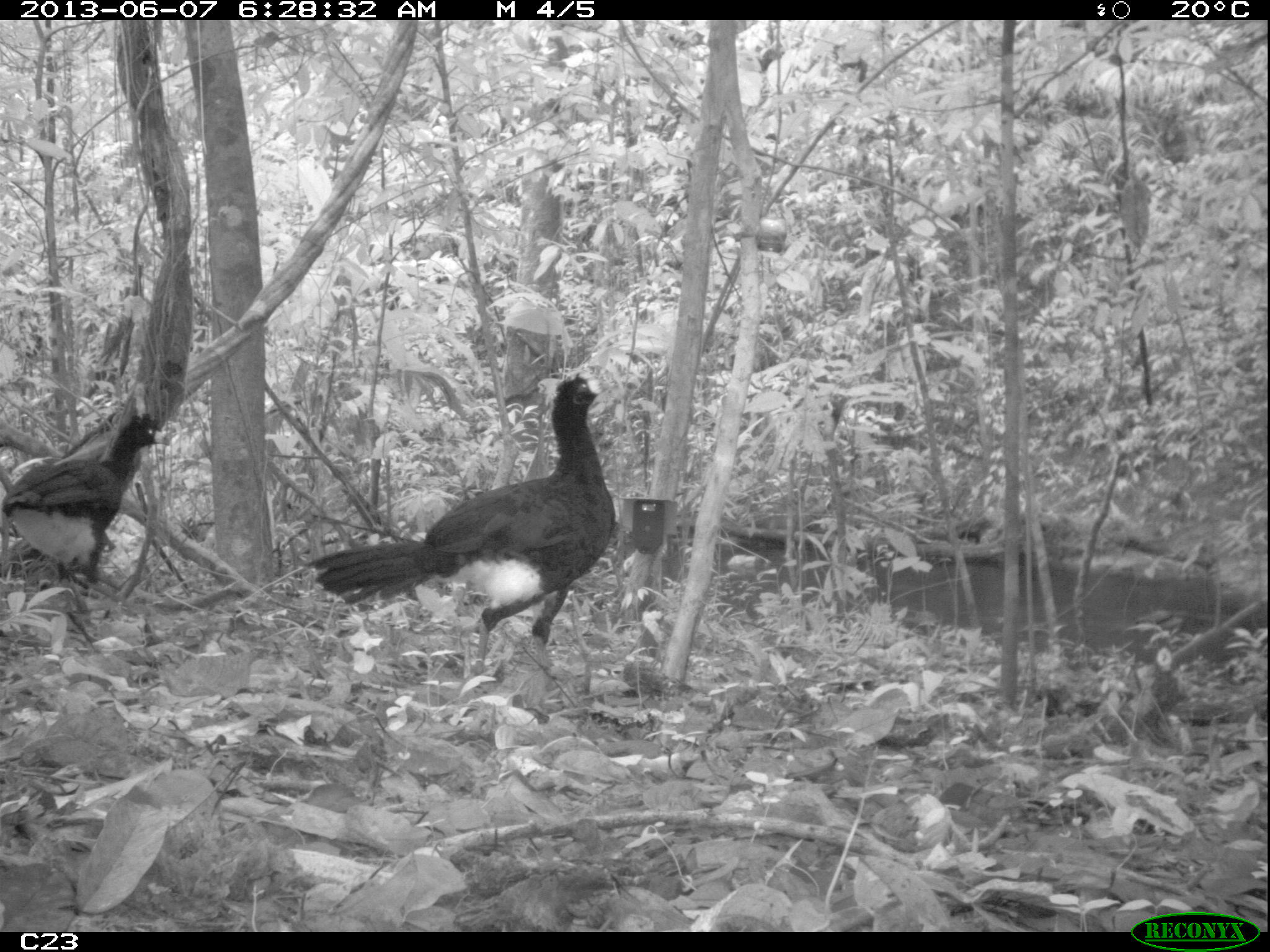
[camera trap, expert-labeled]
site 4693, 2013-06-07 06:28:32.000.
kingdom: Animalia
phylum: Chordata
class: Aves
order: Galliformes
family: Cracidae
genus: Crax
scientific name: Crax alector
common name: black curassow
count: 2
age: adult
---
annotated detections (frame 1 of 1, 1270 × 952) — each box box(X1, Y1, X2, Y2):
crax alector: box(306, 371, 619, 711); box(2, 414, 170, 608)